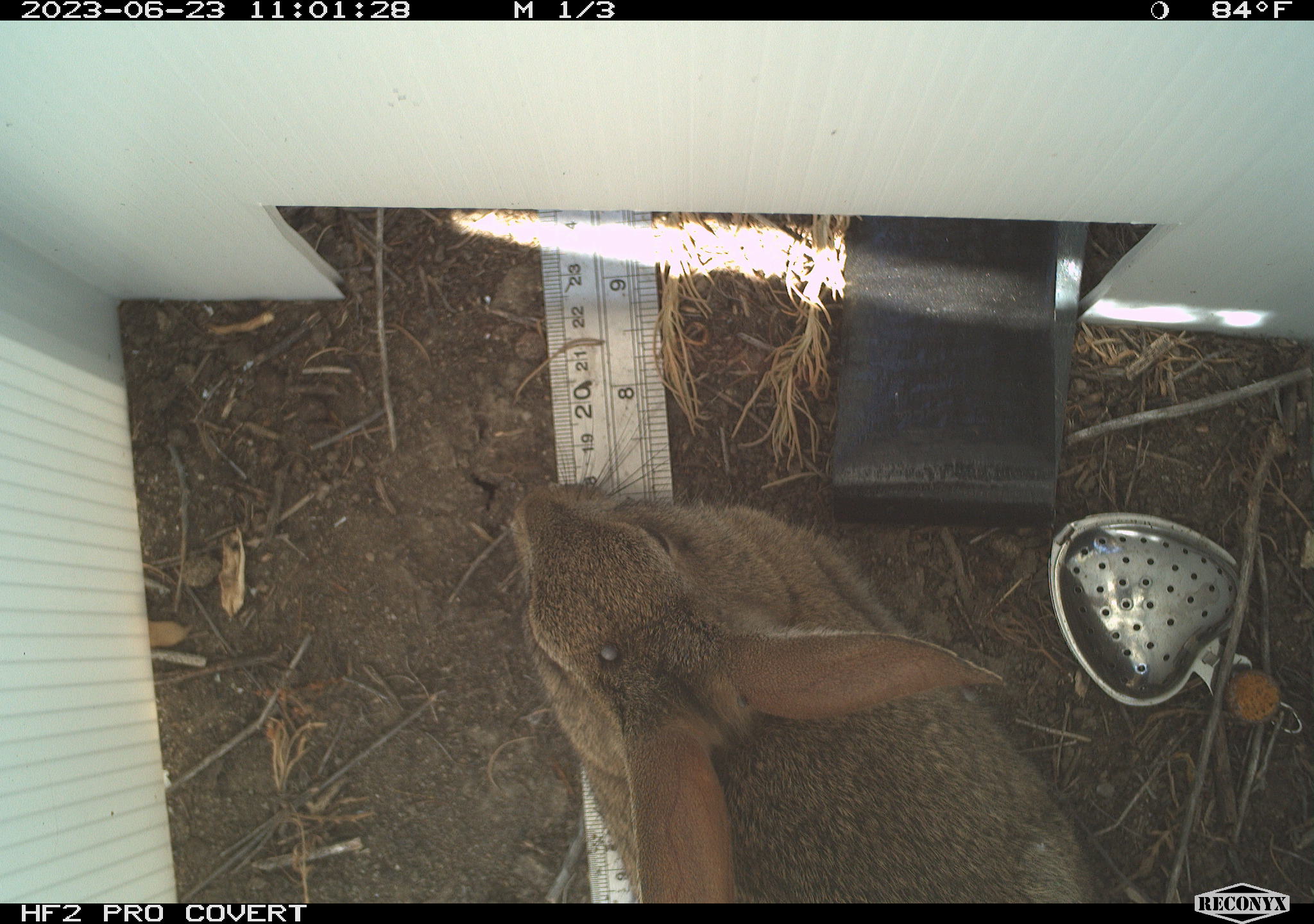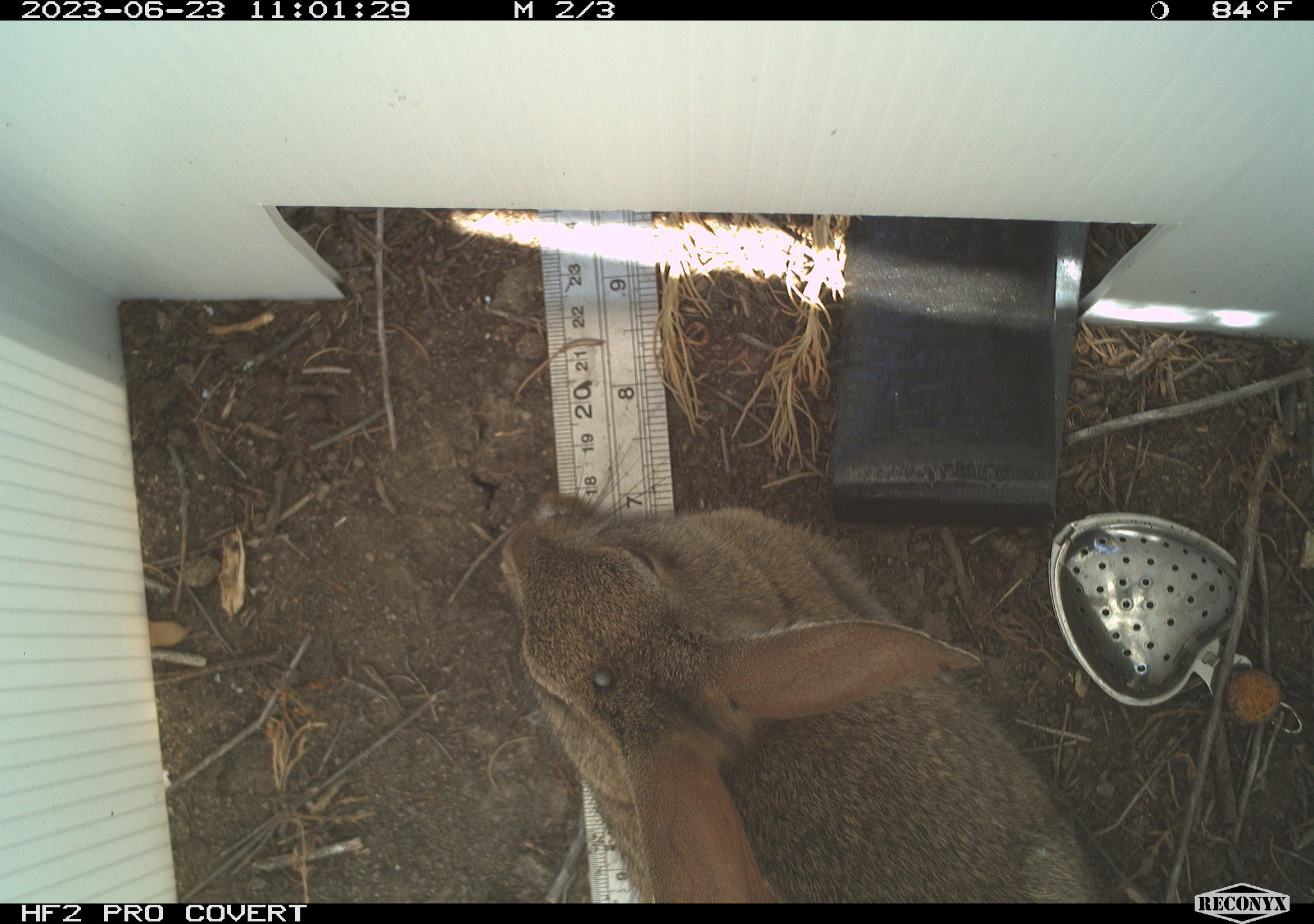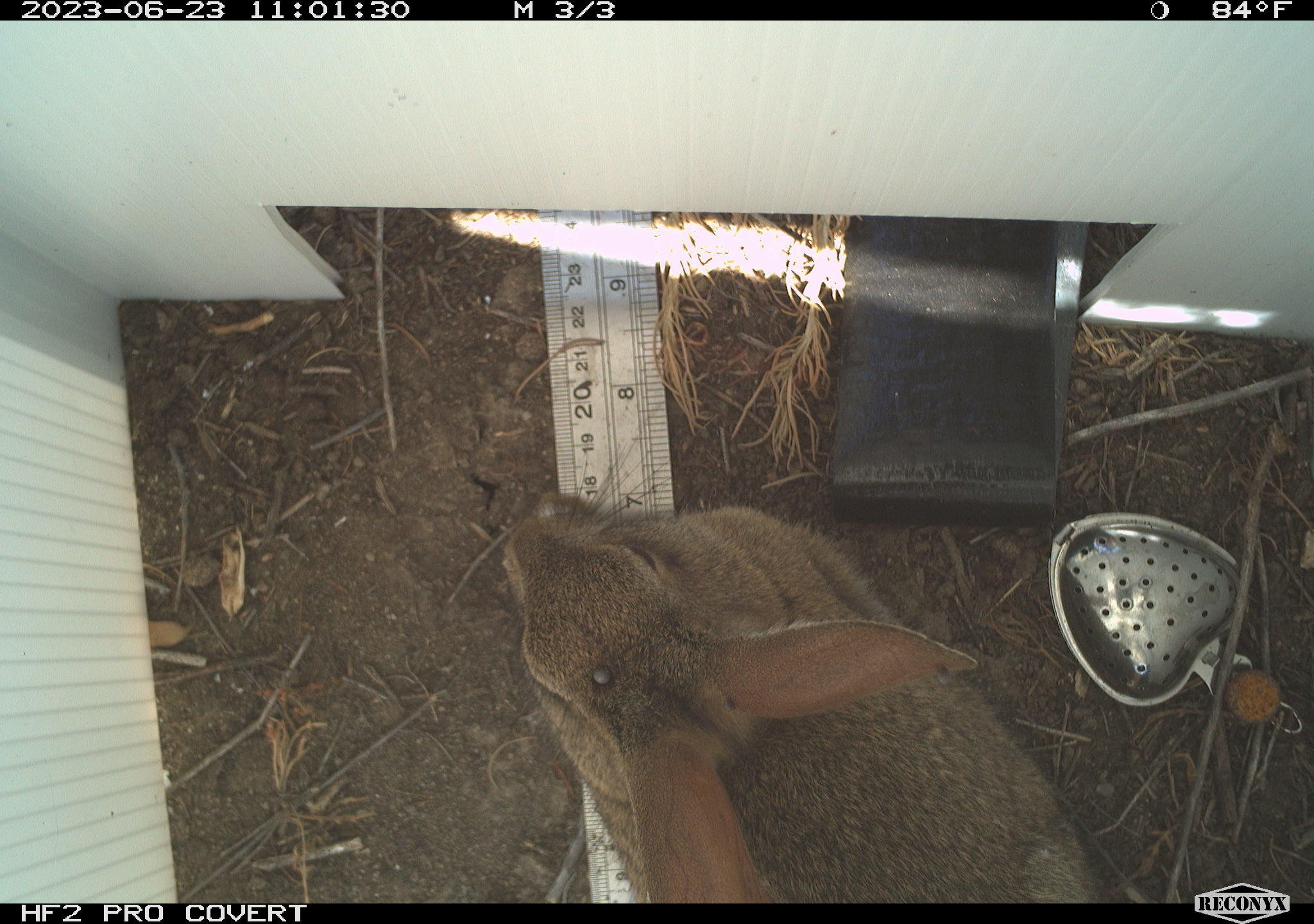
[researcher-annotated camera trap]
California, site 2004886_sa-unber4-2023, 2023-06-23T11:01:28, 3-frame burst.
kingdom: Animalia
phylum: Chordata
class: Mammalia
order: Lagomorpha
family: Leporidae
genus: Sylvilagus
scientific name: Sylvilagus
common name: cottontail rabbits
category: sylvilagus species